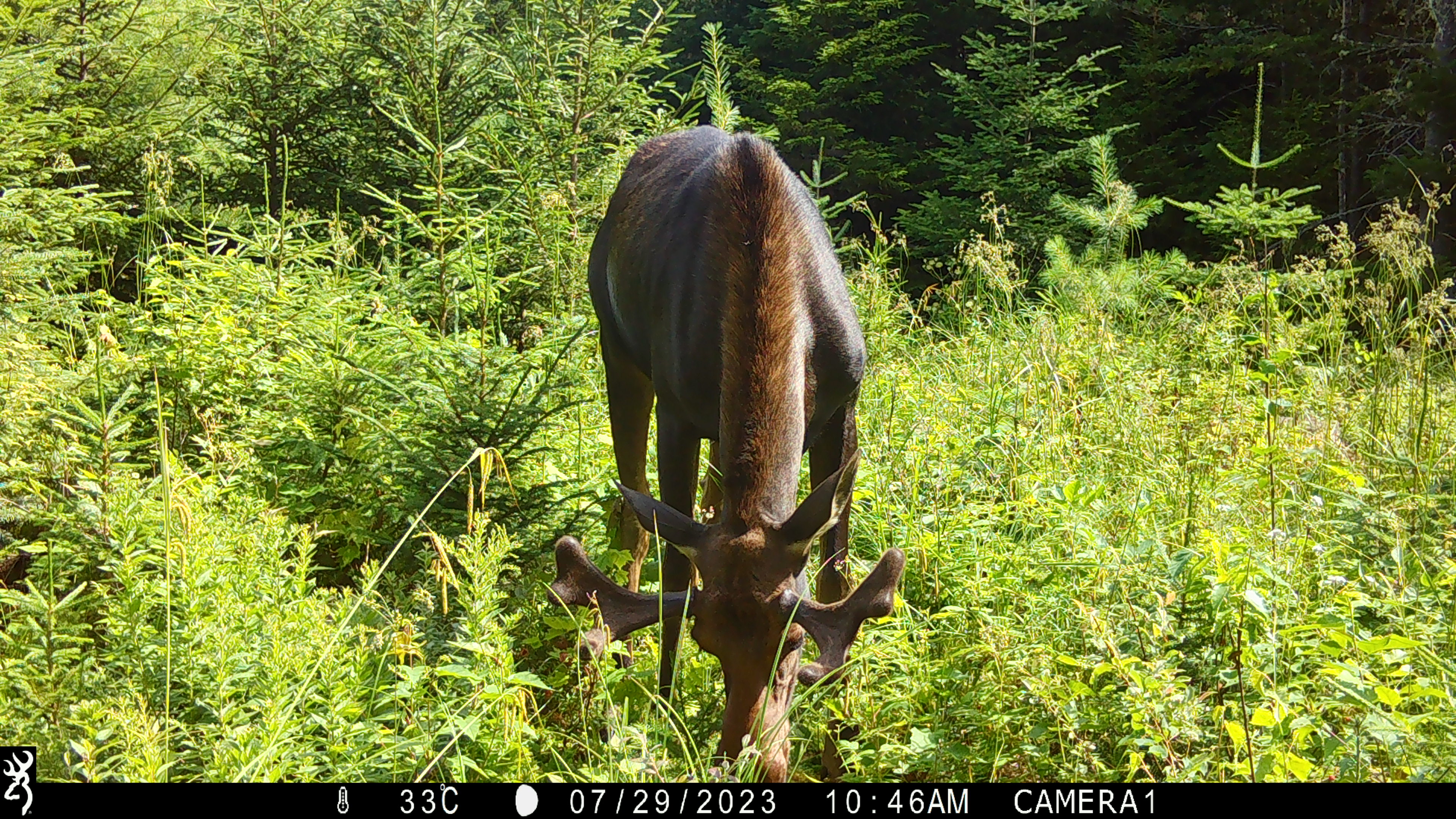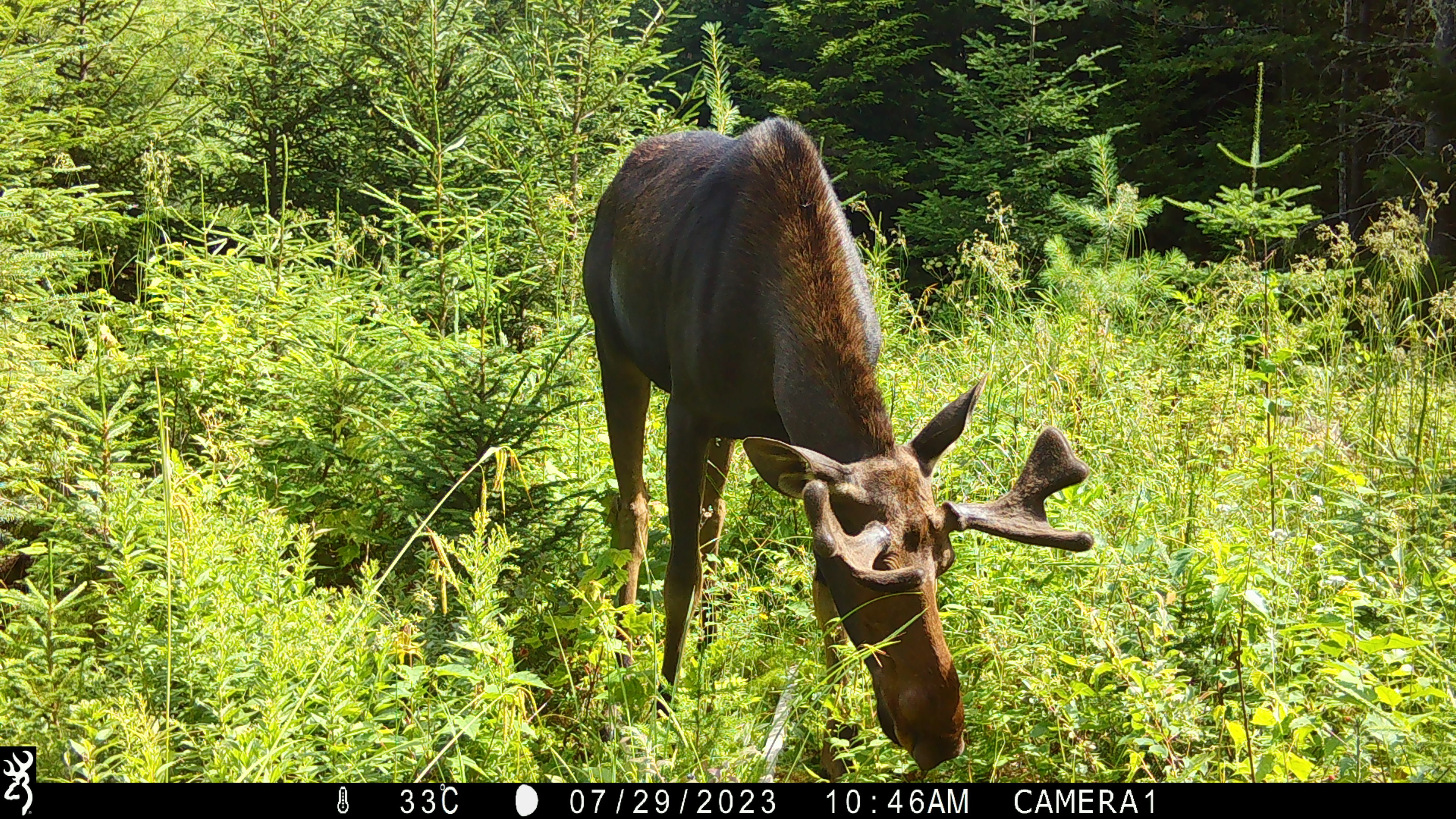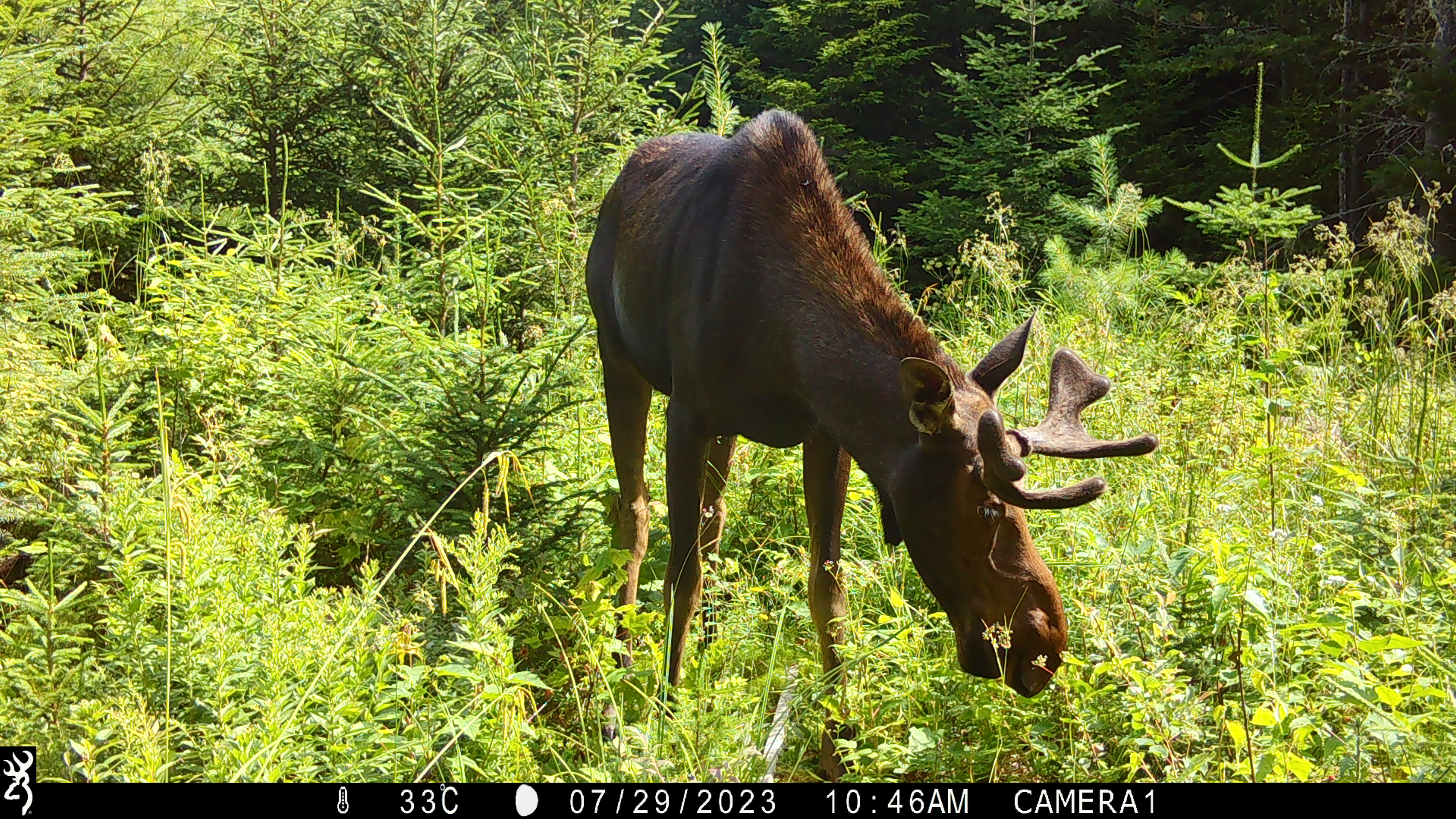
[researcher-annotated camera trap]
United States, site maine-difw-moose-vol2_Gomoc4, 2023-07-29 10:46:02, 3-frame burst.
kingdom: Animalia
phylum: Chordata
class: Mammalia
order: Artiodactyla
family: Cervidae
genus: Alces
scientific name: Alces alces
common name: moose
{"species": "moose (Alces alces)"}